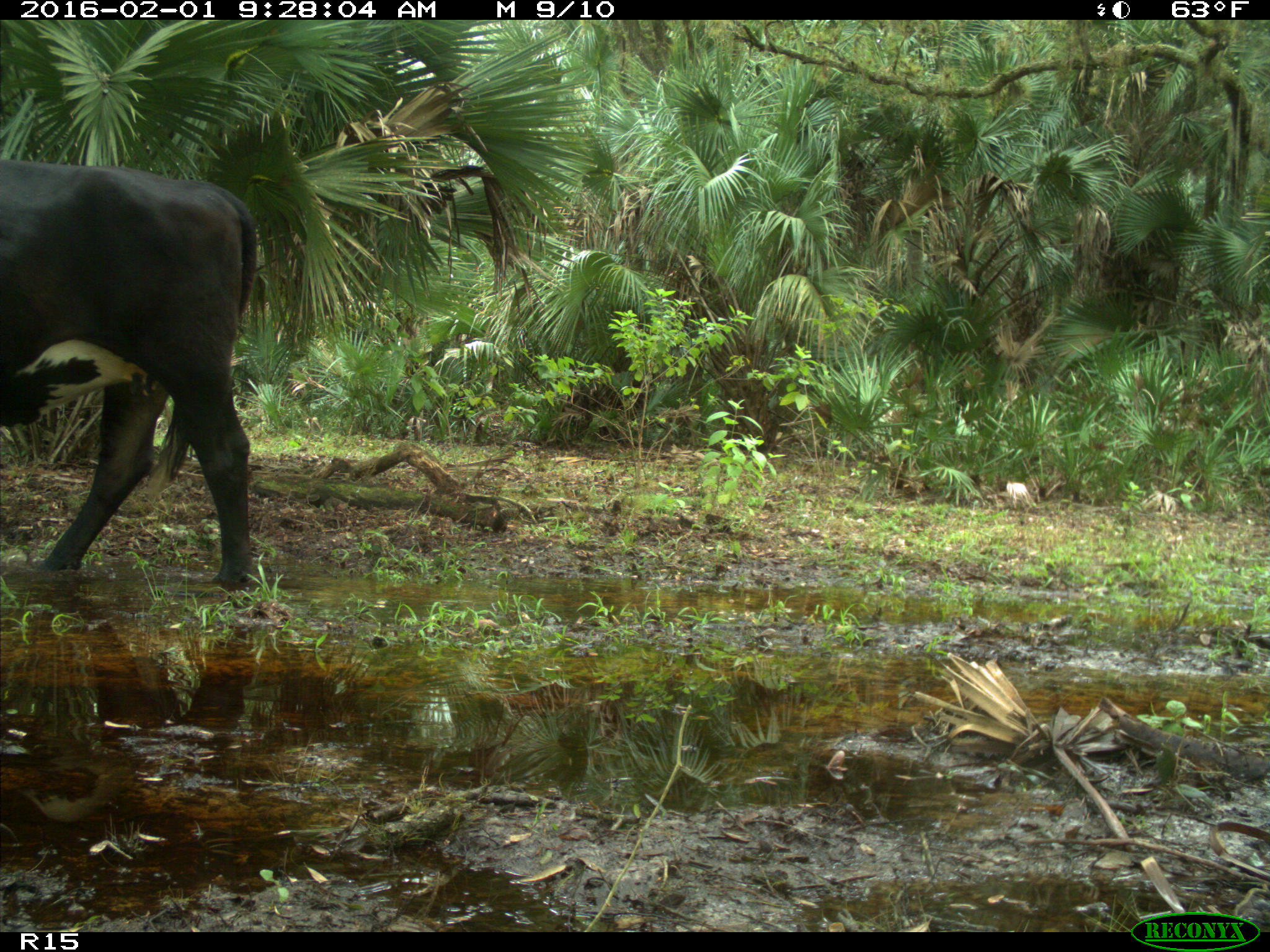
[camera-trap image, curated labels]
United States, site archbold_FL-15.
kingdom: Animalia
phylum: Chordata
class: Mammalia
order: Artiodactyla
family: Bovidae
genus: Bos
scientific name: Bos taurus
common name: domestic cow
Bos taurus (domestic cow).